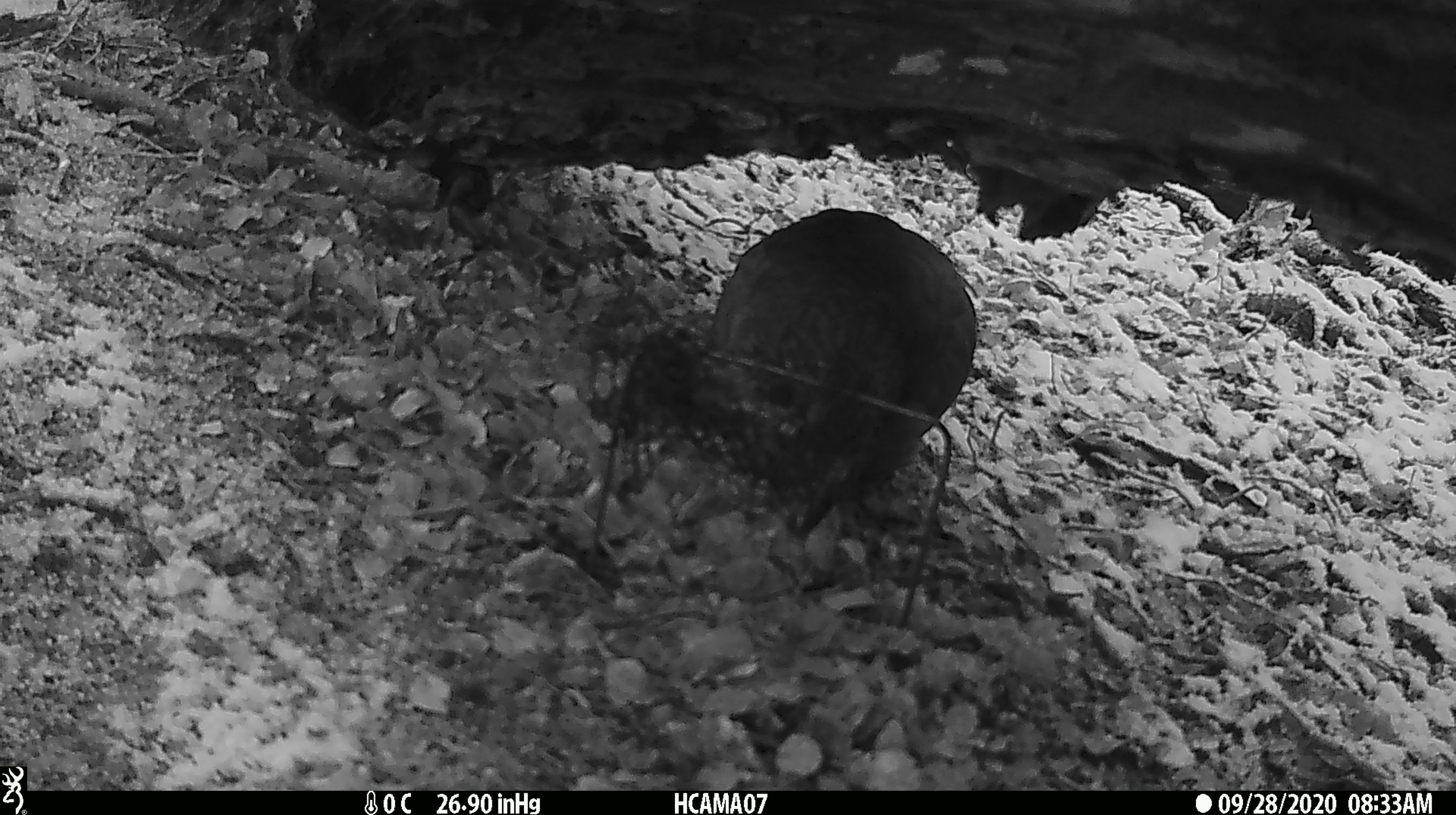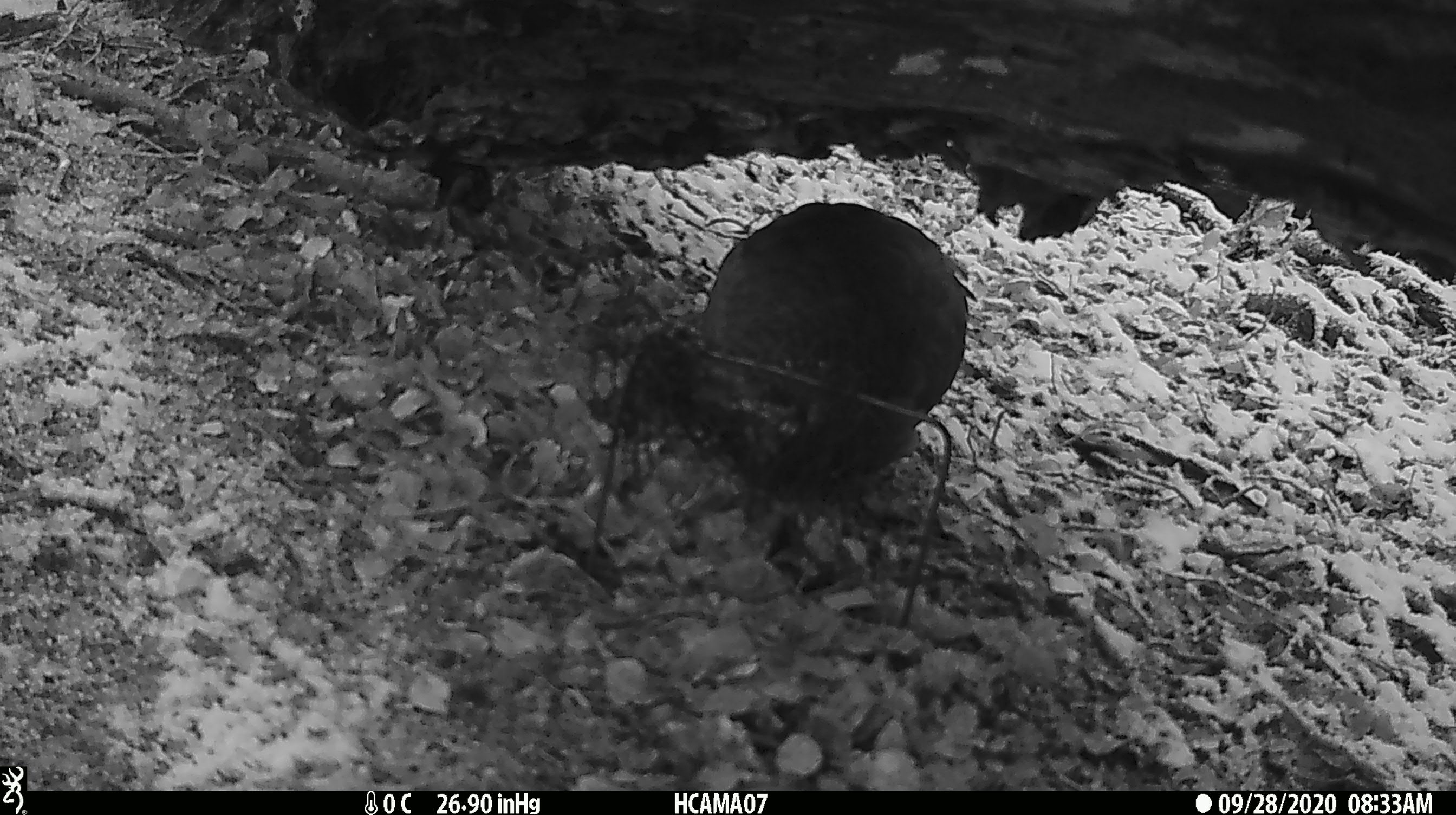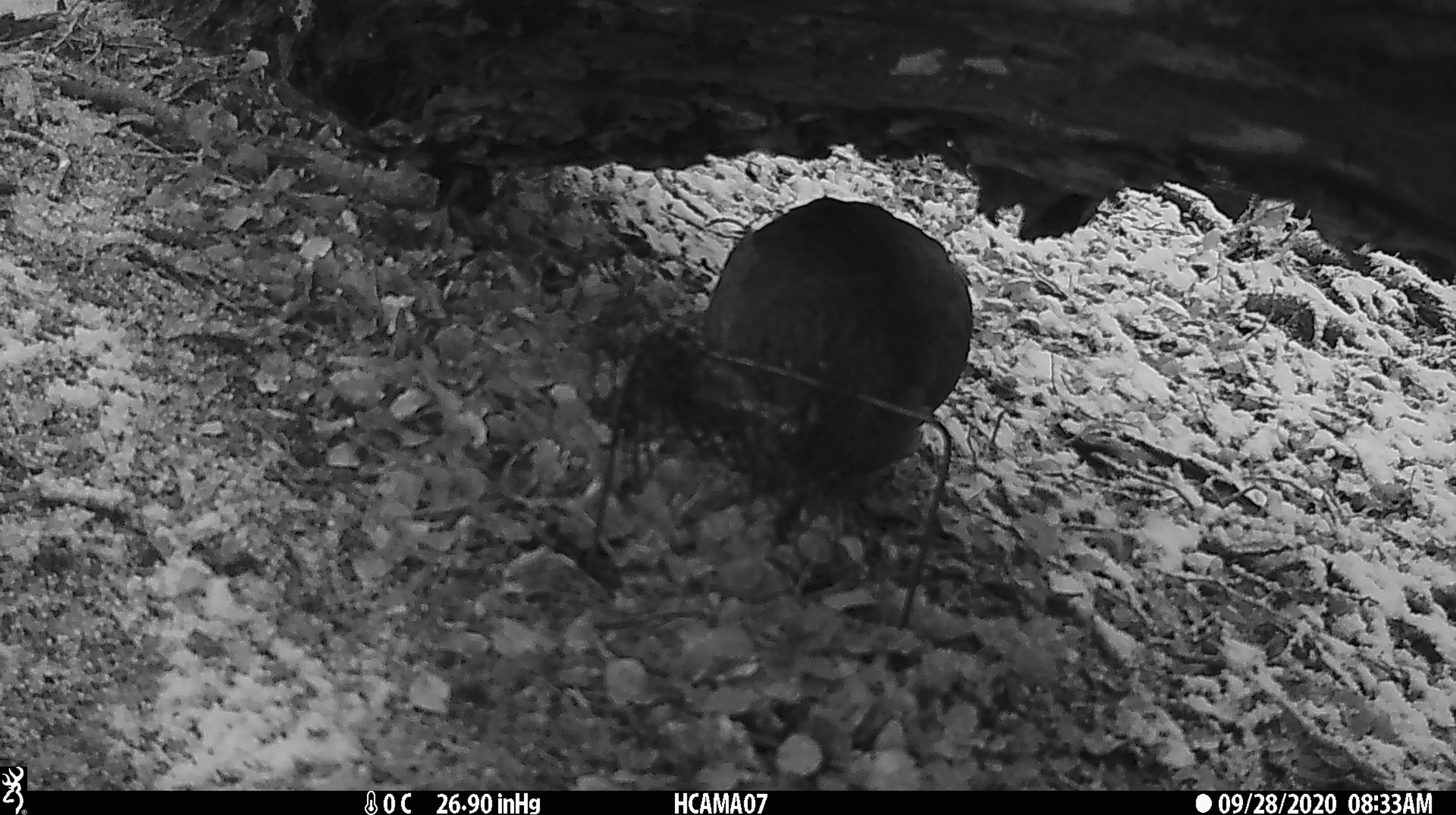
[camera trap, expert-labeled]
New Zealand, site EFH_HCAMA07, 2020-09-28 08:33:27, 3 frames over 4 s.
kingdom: Animalia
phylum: Chordata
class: Aves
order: Psittaciformes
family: Strigopidae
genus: Nestor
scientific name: Nestor notabilis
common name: kea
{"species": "kea (Nestor notabilis)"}